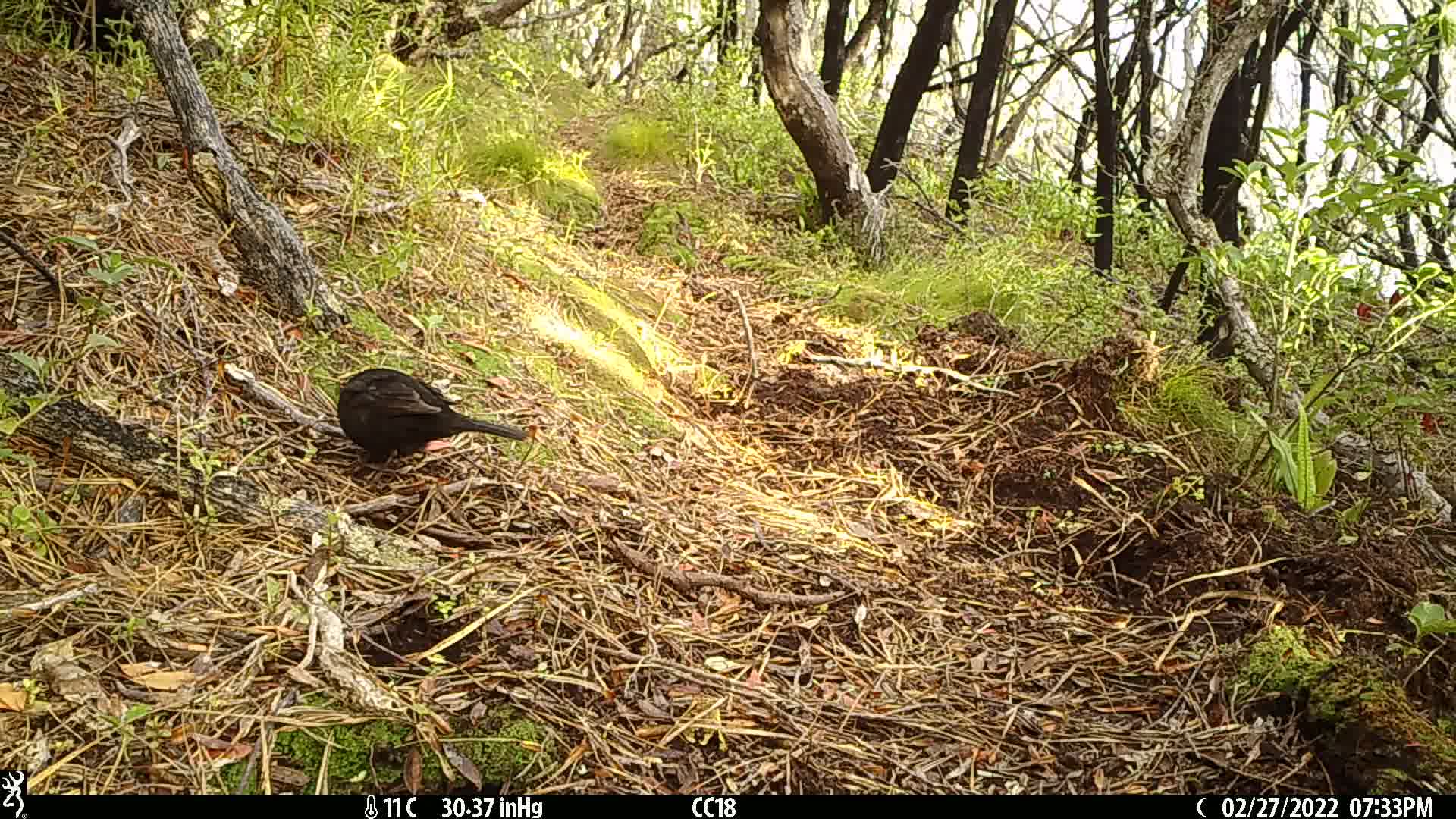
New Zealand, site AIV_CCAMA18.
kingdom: Animalia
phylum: Chordata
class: Aves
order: Passeriformes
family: Turdidae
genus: Turdus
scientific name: Turdus merula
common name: eurasian blackbird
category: blackbird